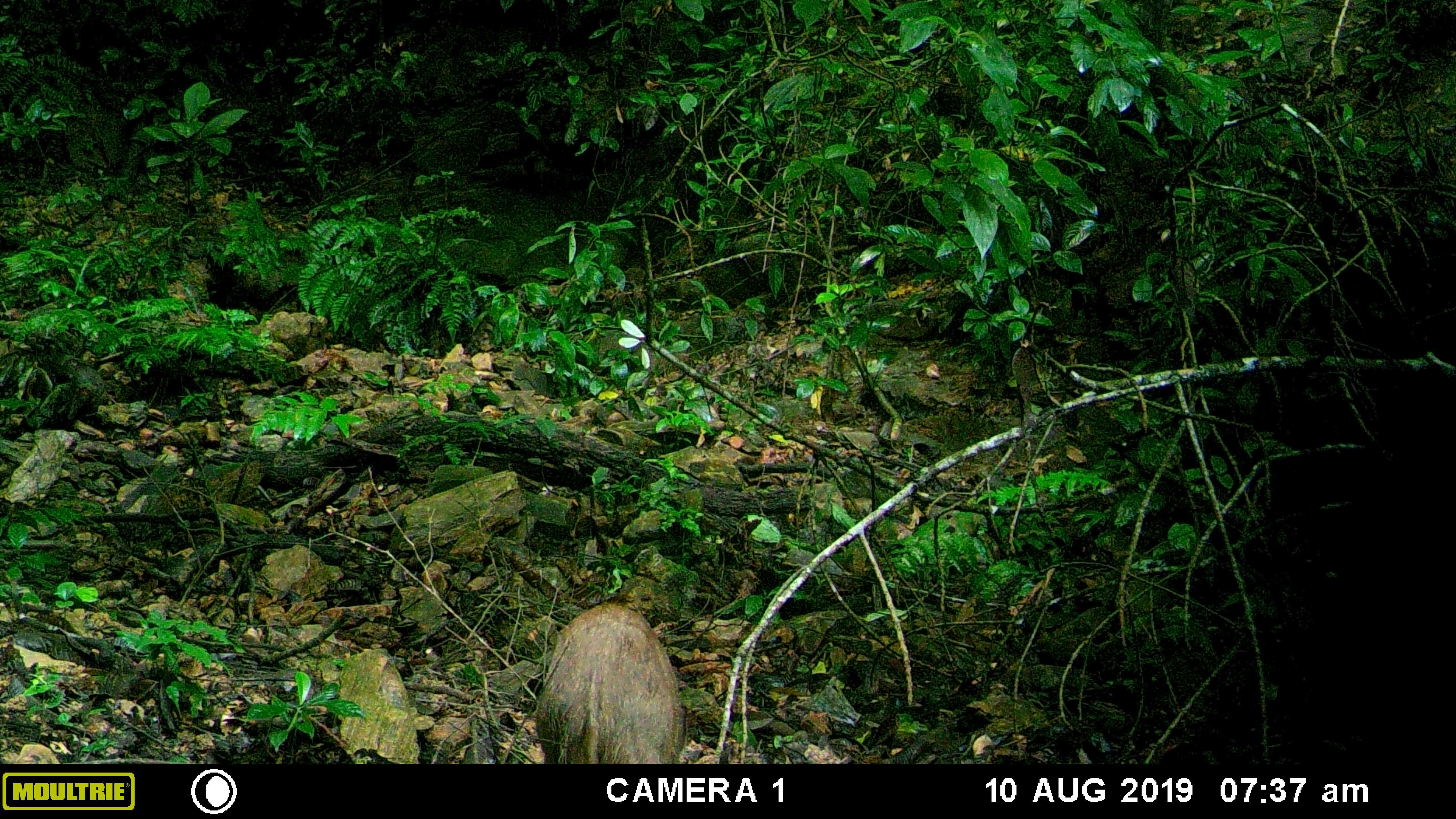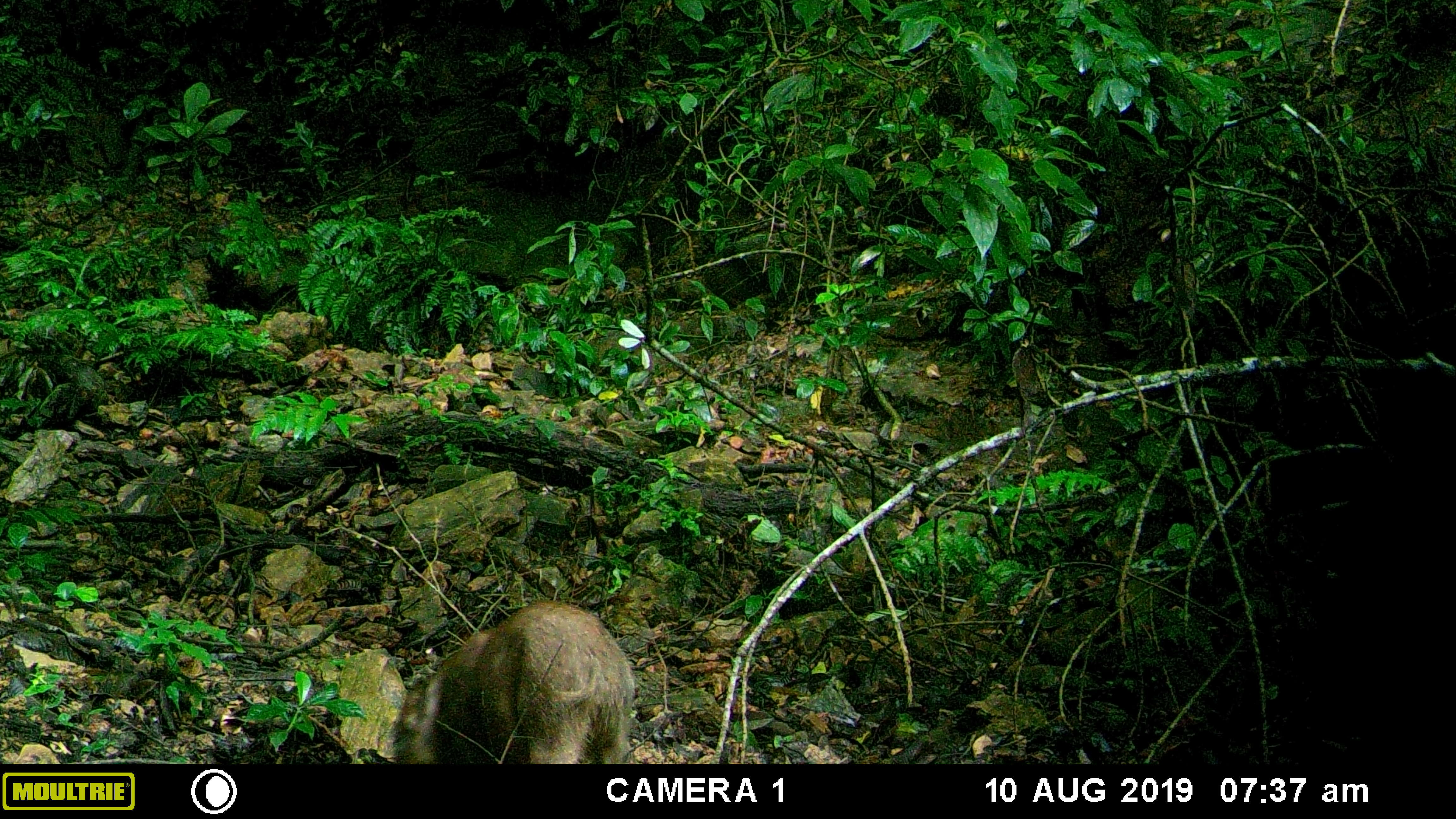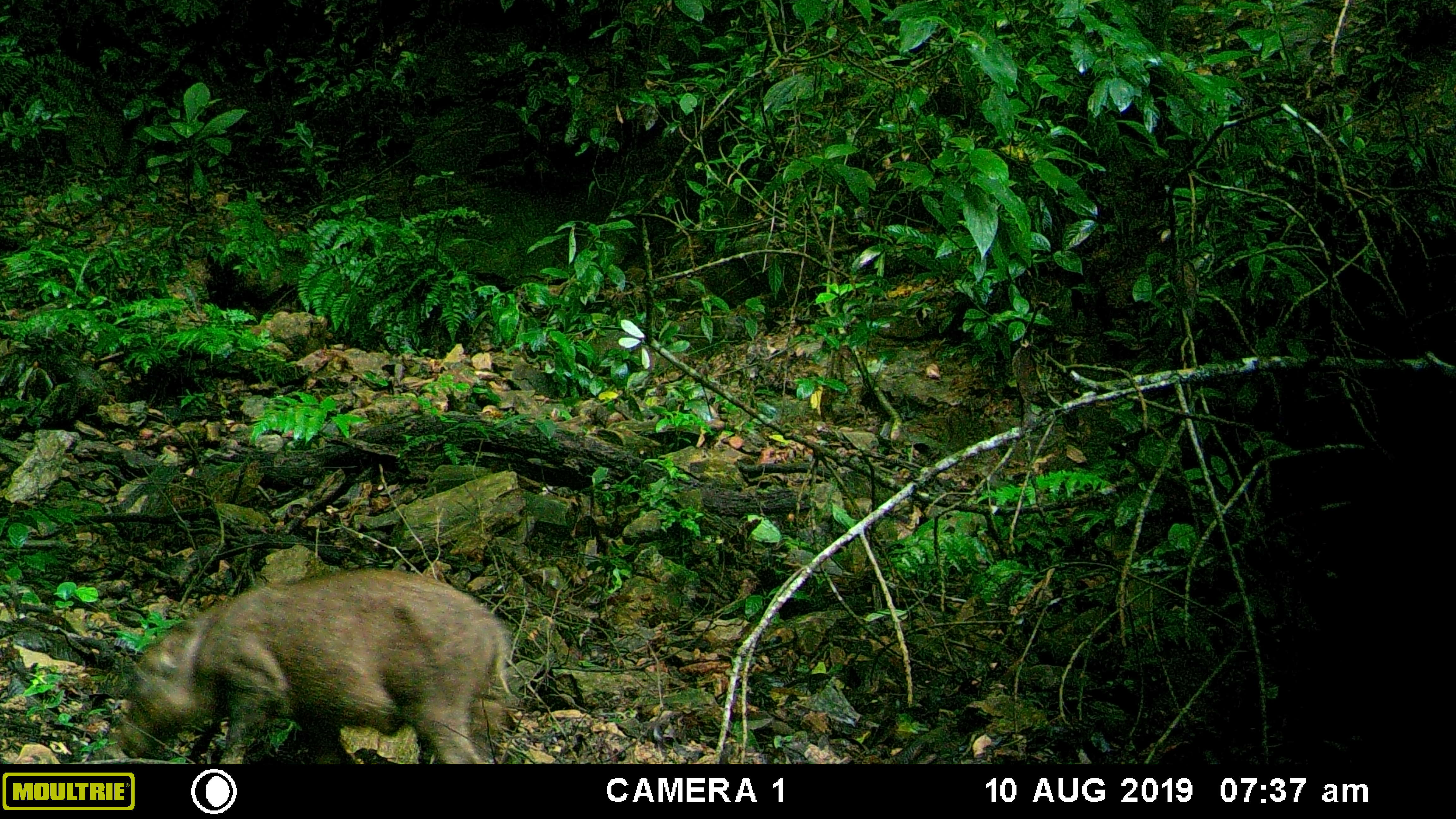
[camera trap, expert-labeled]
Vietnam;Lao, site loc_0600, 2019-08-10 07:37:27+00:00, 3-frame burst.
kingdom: Animalia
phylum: Chordata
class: Mammalia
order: Artiodactyla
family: Suidae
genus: Sus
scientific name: Sus scrofa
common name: eurasian wild pig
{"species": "eurasian wild pig (Sus scrofa)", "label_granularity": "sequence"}